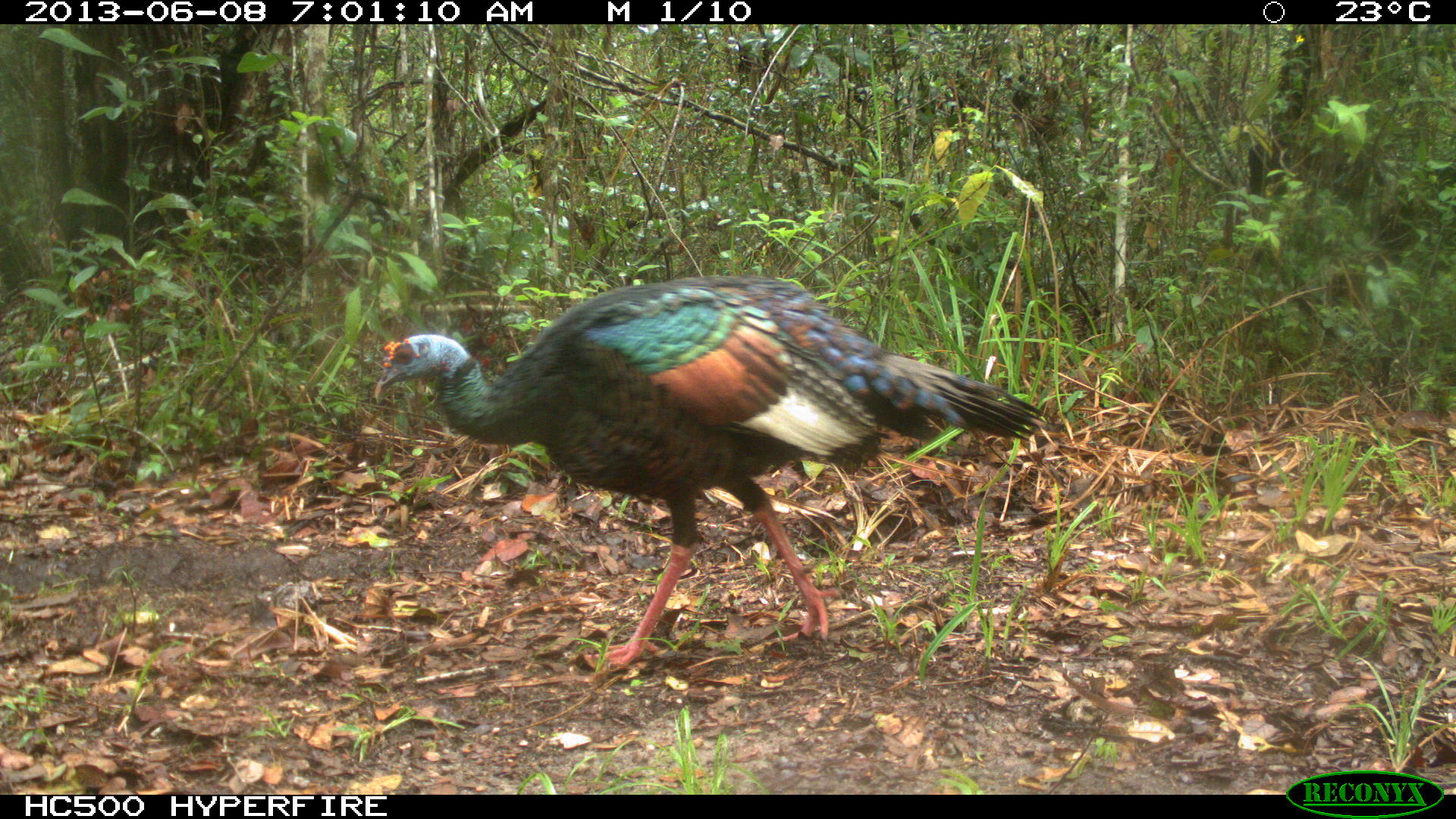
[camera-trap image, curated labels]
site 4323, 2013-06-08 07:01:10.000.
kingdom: Animalia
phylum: Chordata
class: Aves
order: Galliformes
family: Phasianidae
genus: Meleagris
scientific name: Meleagris ocellata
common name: ocellated turkey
Meleagris ocellata (ocellated turkey), count 1, sex male.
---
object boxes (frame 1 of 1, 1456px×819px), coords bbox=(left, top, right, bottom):
meleagris ocellata: bbox=(371, 279, 1053, 673)